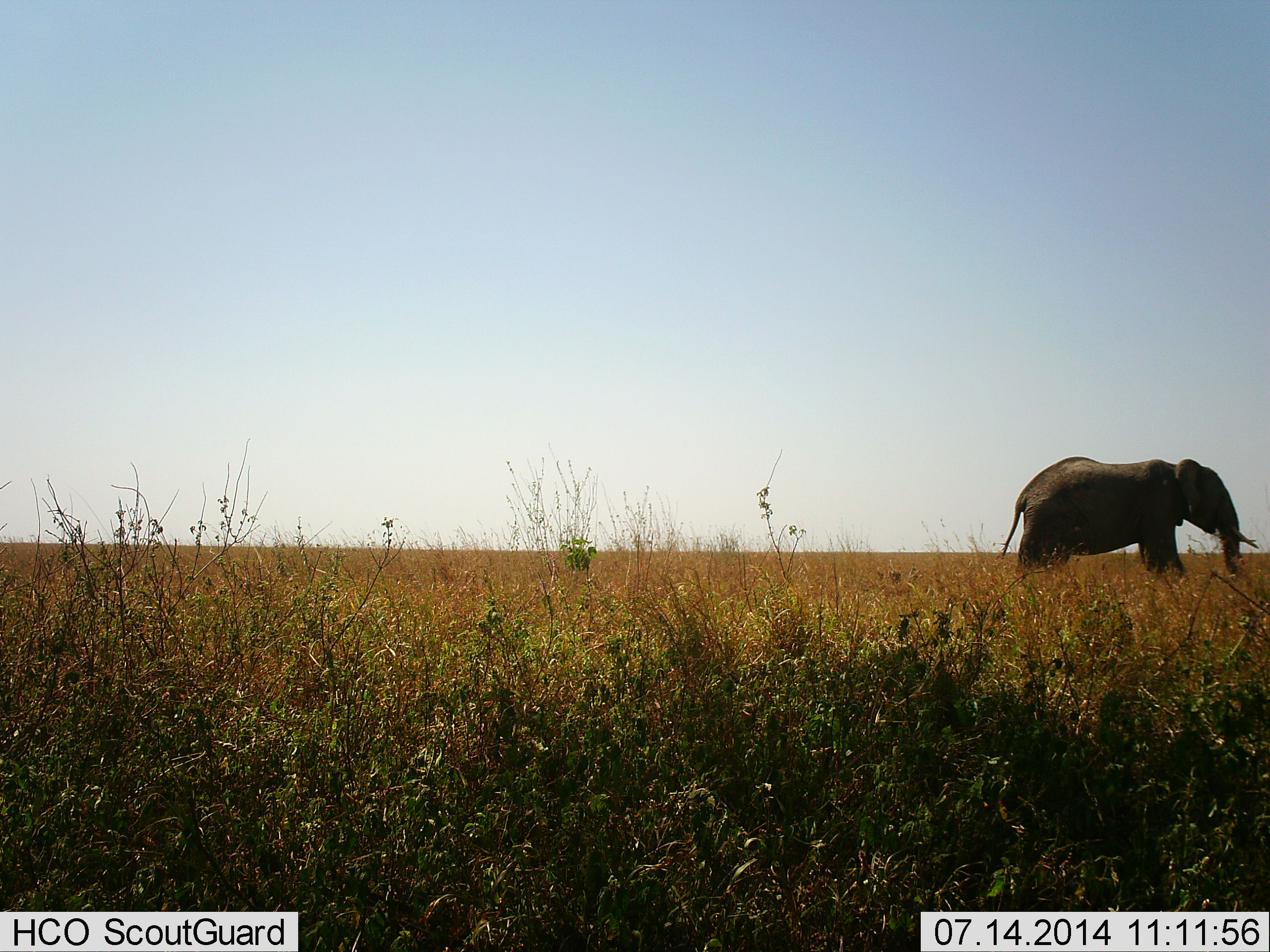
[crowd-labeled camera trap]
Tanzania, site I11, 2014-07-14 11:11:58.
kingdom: Animalia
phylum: Chordata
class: Mammalia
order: Proboscidea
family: Elephantidae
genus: Loxodonta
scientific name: Loxodonta africana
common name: african bush elephant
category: elephant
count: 1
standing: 50%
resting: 0%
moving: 50%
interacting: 0%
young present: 0%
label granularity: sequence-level